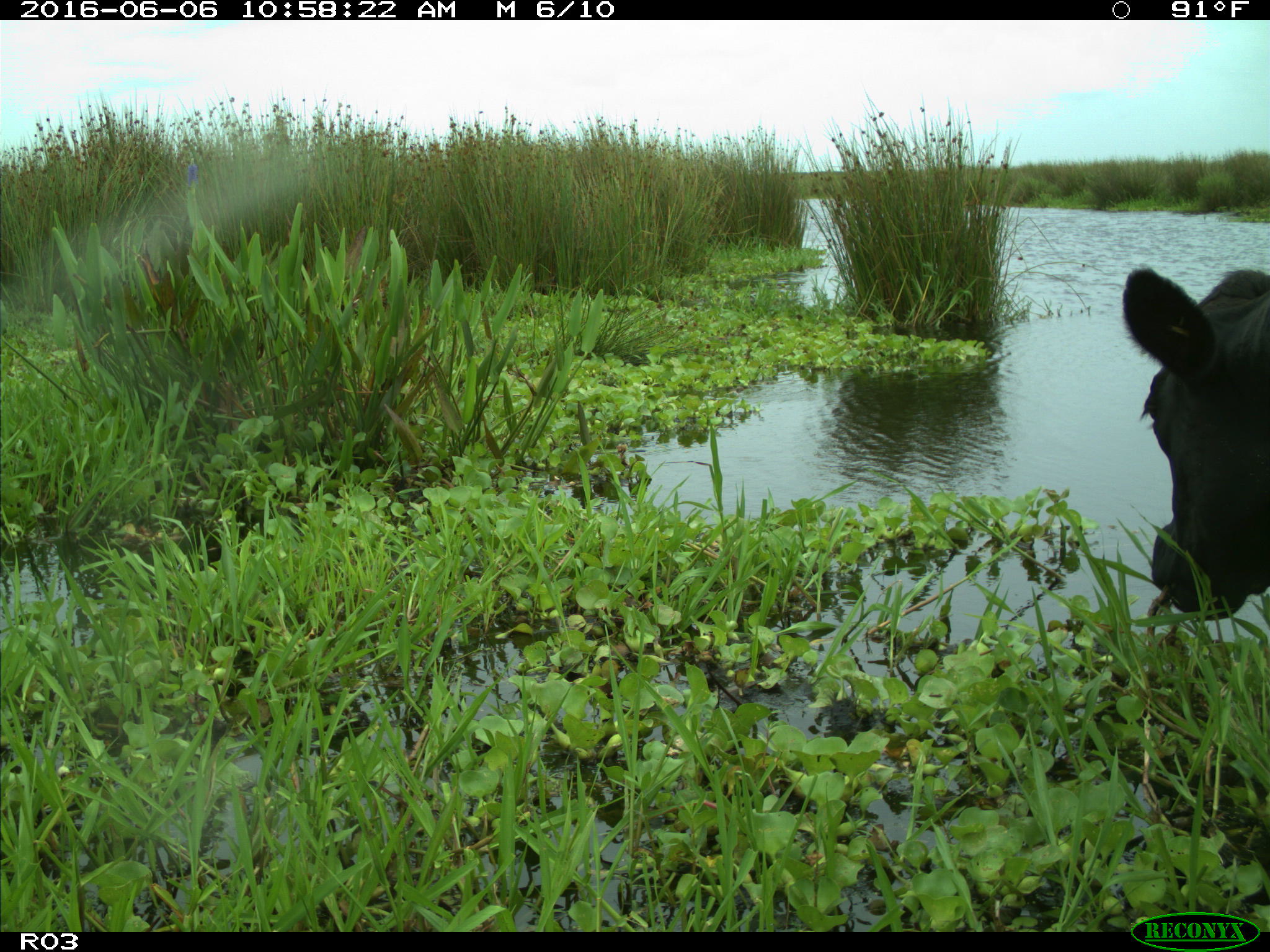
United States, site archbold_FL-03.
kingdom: Animalia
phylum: Chordata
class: Mammalia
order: Artiodactyla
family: Bovidae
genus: Bos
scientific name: Bos taurus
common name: domestic cow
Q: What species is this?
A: Bos taurus (domestic cow).